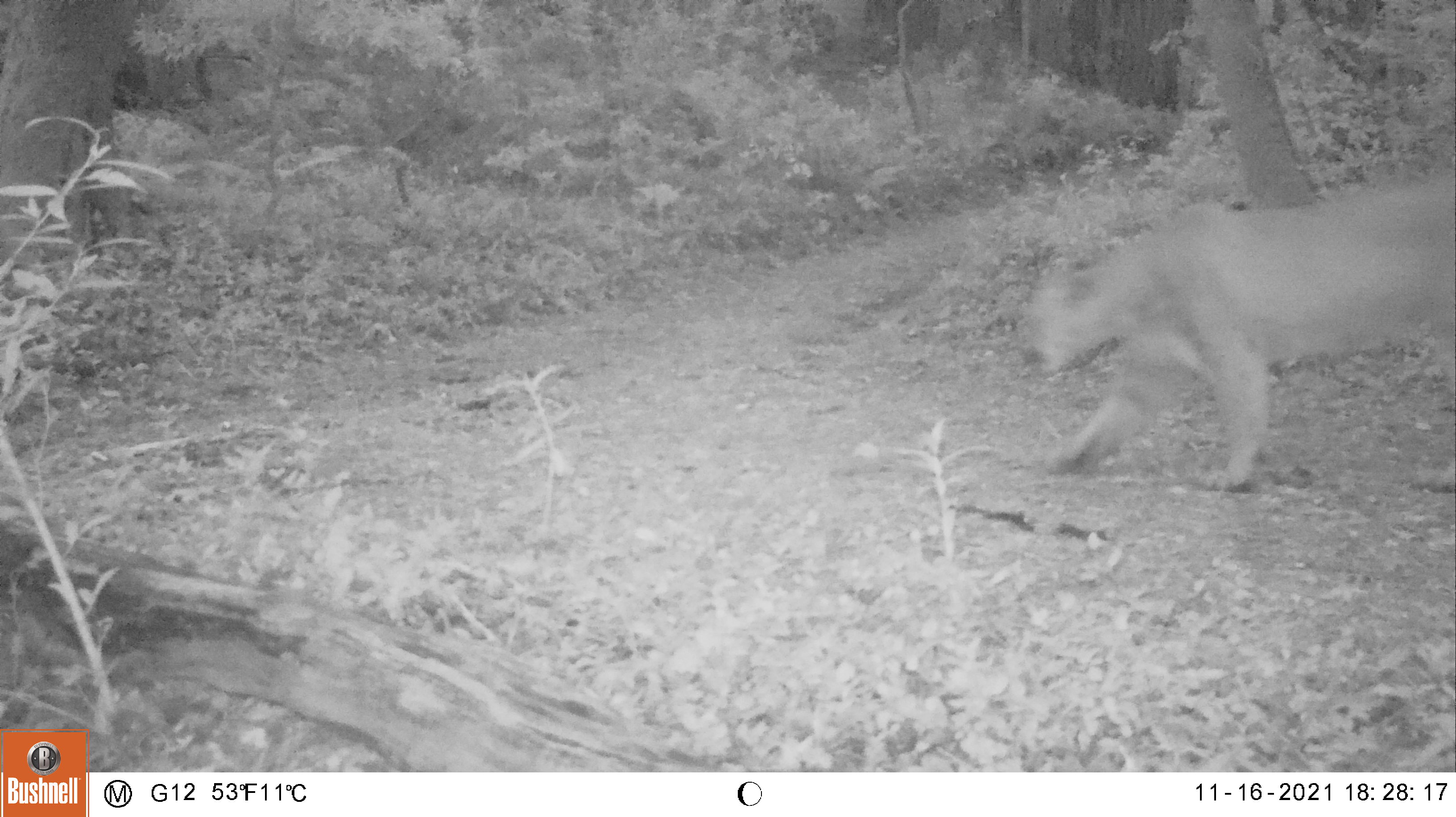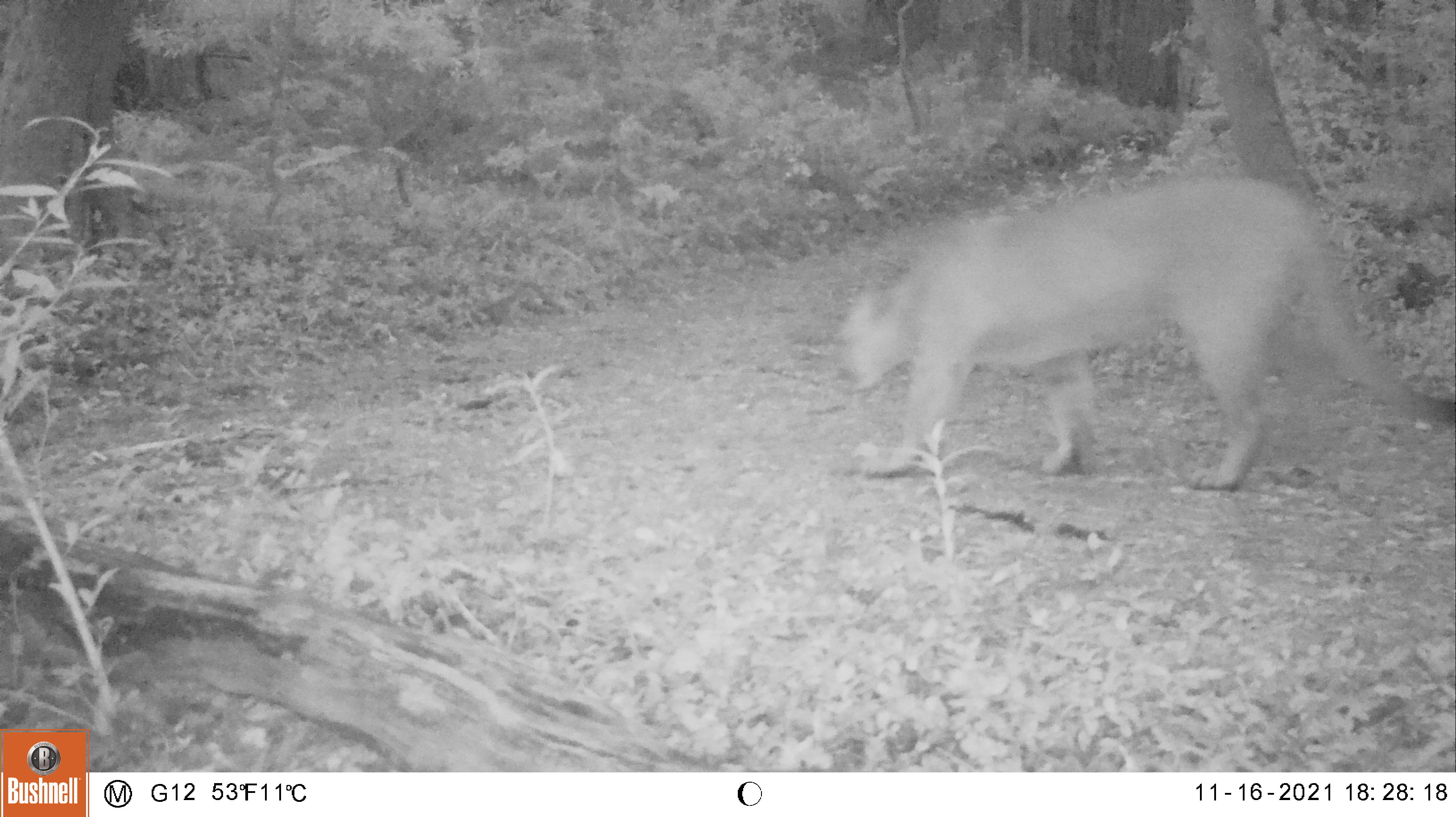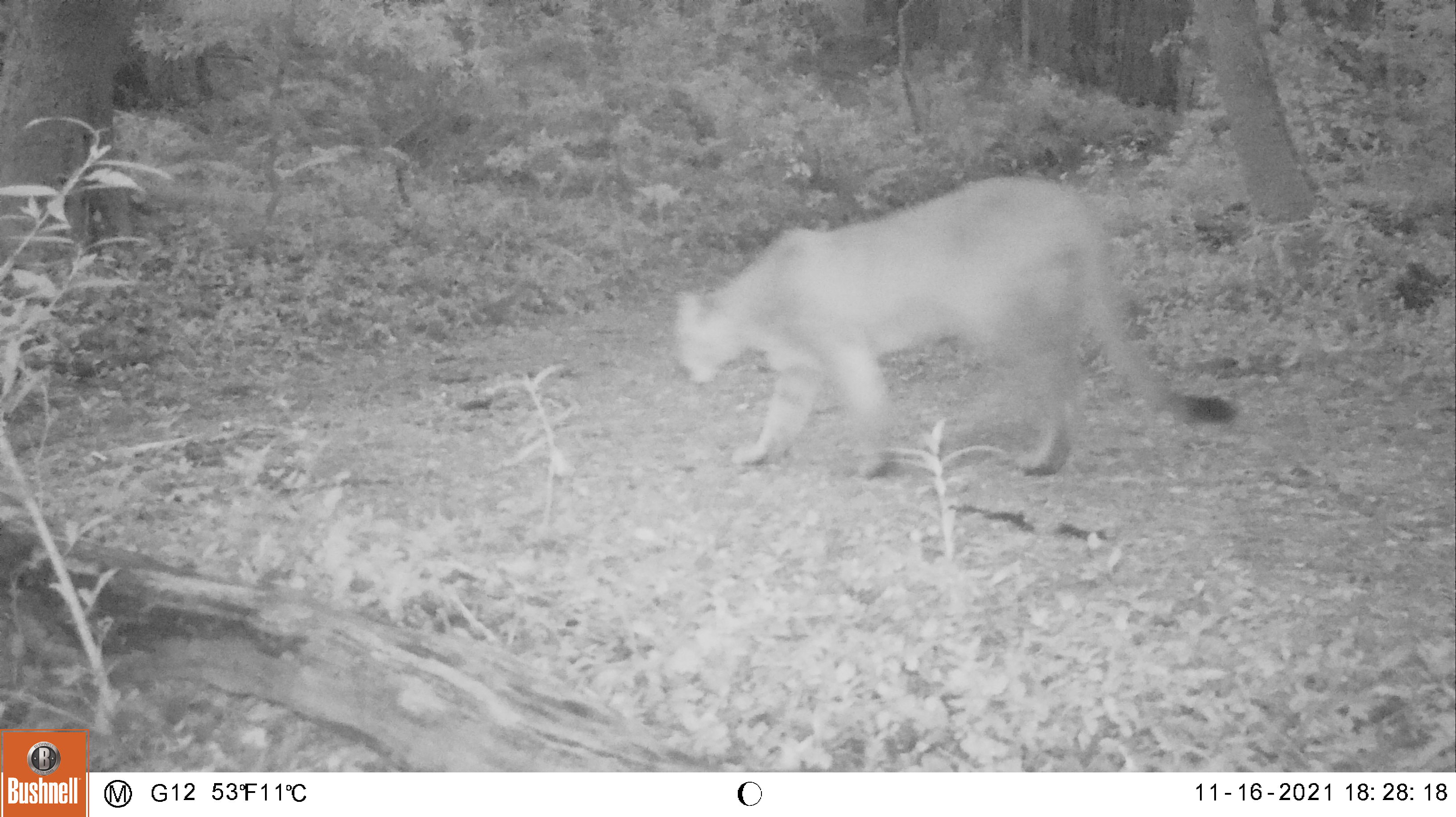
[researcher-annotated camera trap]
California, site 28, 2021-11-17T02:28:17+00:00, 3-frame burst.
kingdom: Animalia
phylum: Chordata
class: Mammalia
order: Carnivora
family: Felidae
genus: Puma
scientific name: Puma concolor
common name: puma